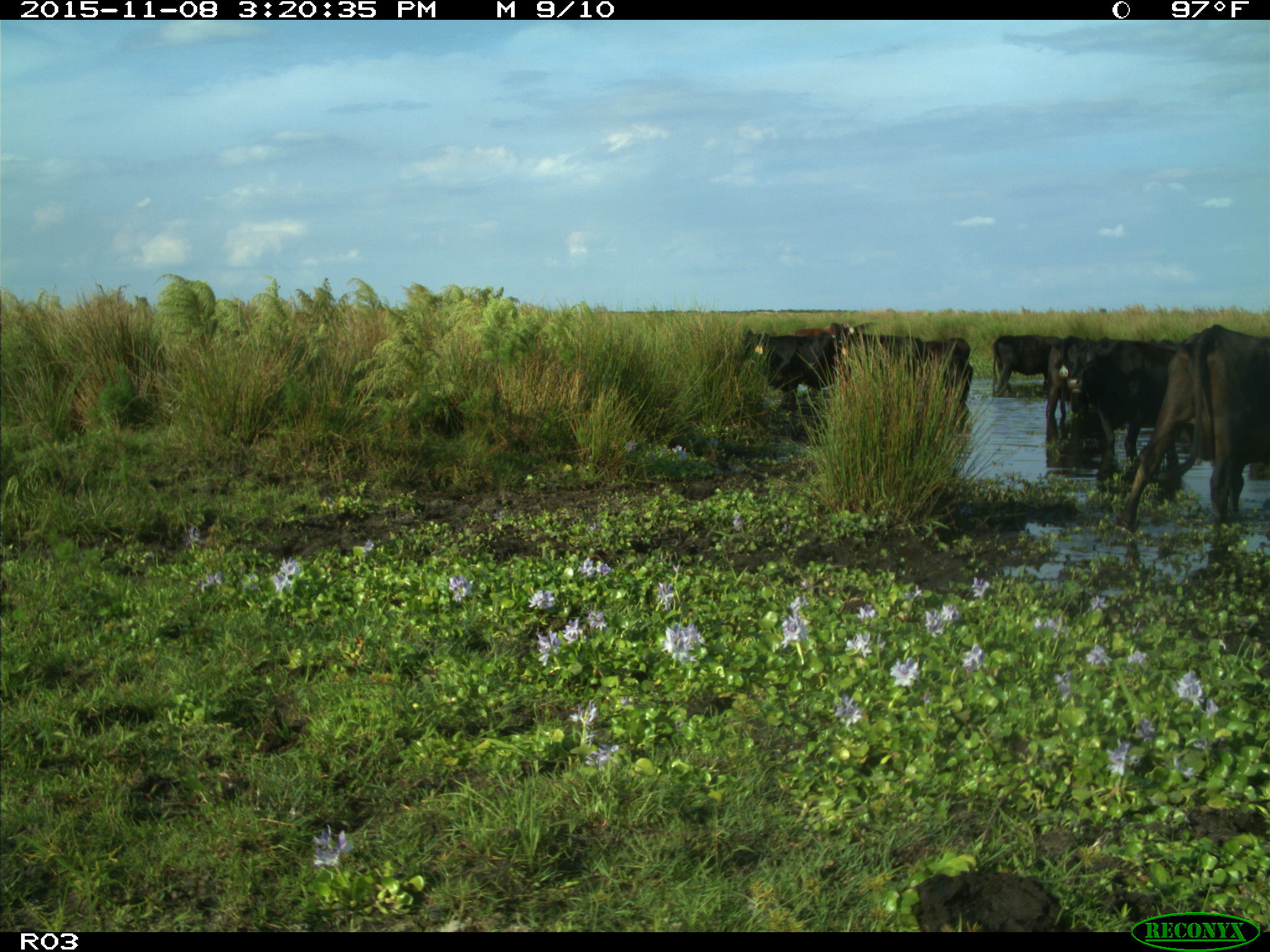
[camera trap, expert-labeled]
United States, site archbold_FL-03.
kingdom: Animalia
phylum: Chordata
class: Mammalia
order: Artiodactyla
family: Bovidae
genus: Bos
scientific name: Bos taurus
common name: domestic cow